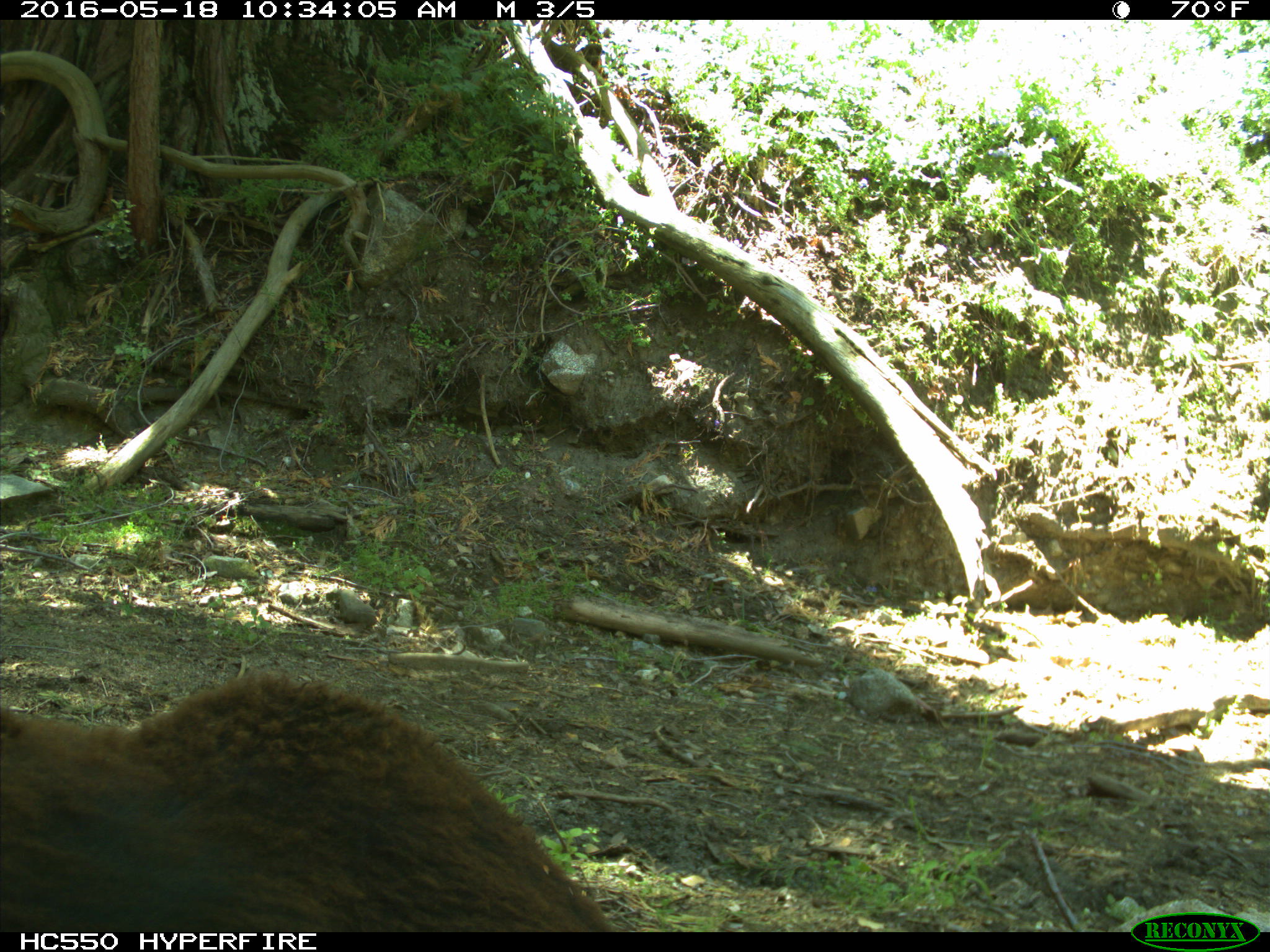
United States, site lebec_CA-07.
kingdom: Animalia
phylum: Chordata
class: Mammalia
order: Artiodactyla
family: Bovidae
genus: Bos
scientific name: Bos taurus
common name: domestic cow